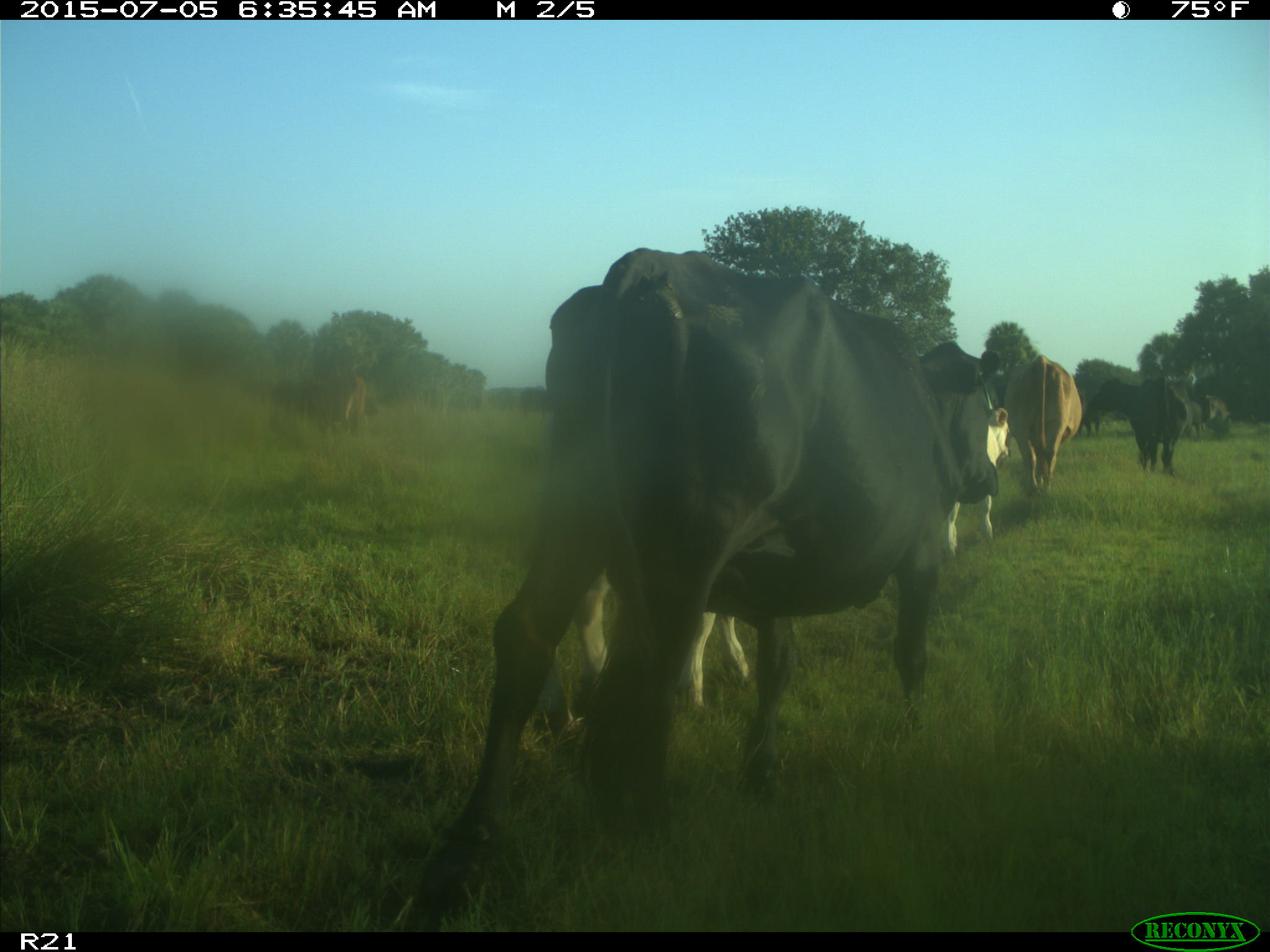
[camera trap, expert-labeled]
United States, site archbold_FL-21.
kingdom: Animalia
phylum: Chordata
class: Mammalia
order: Artiodactyla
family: Bovidae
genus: Bos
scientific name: Bos taurus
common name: domestic cow